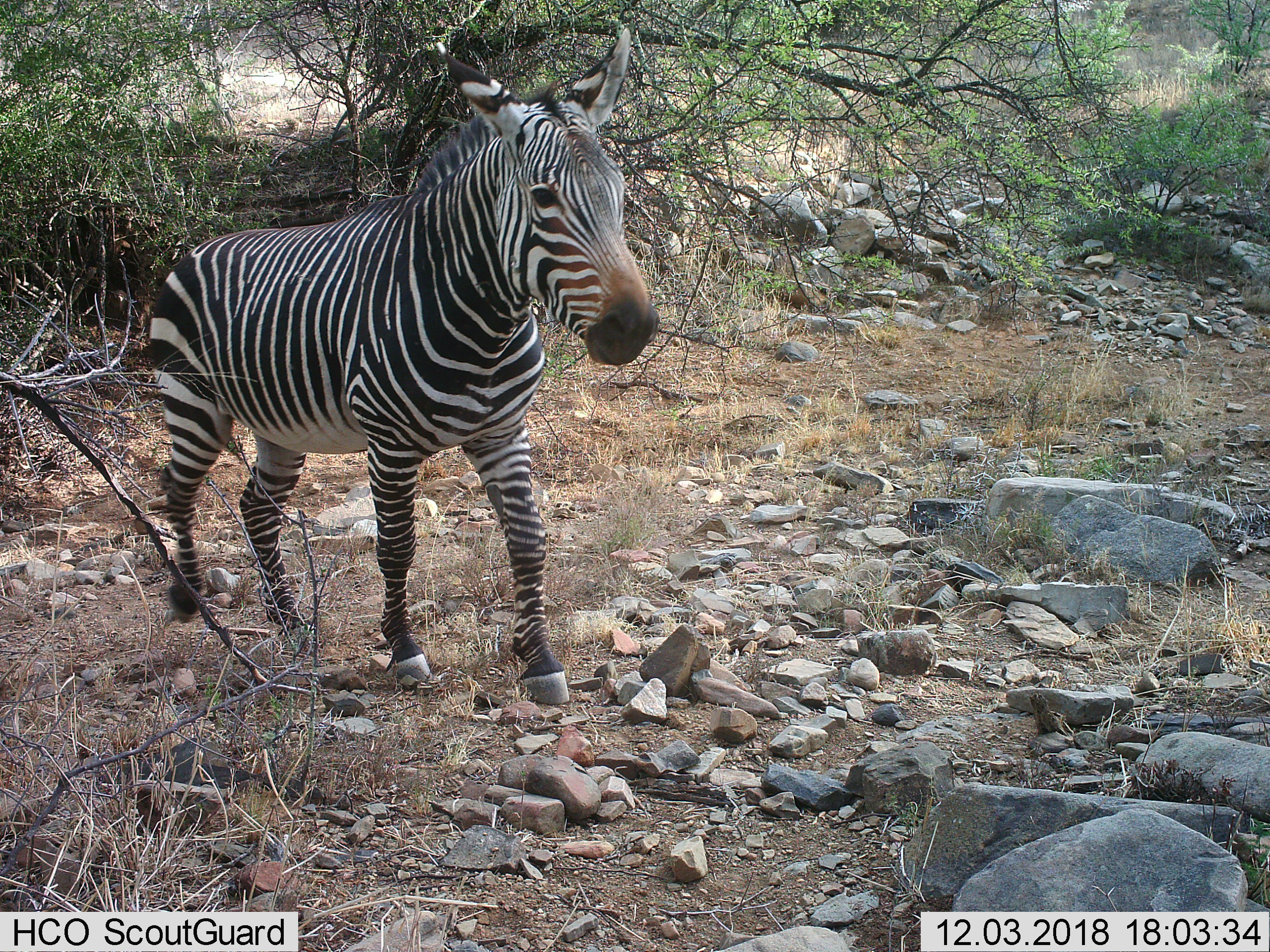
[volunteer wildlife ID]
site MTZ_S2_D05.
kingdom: Animalia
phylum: Chordata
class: Mammalia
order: Perissodactyla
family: Equidae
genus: Equus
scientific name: Equus zebra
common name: mountain zebra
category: zebramountain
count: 1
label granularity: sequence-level